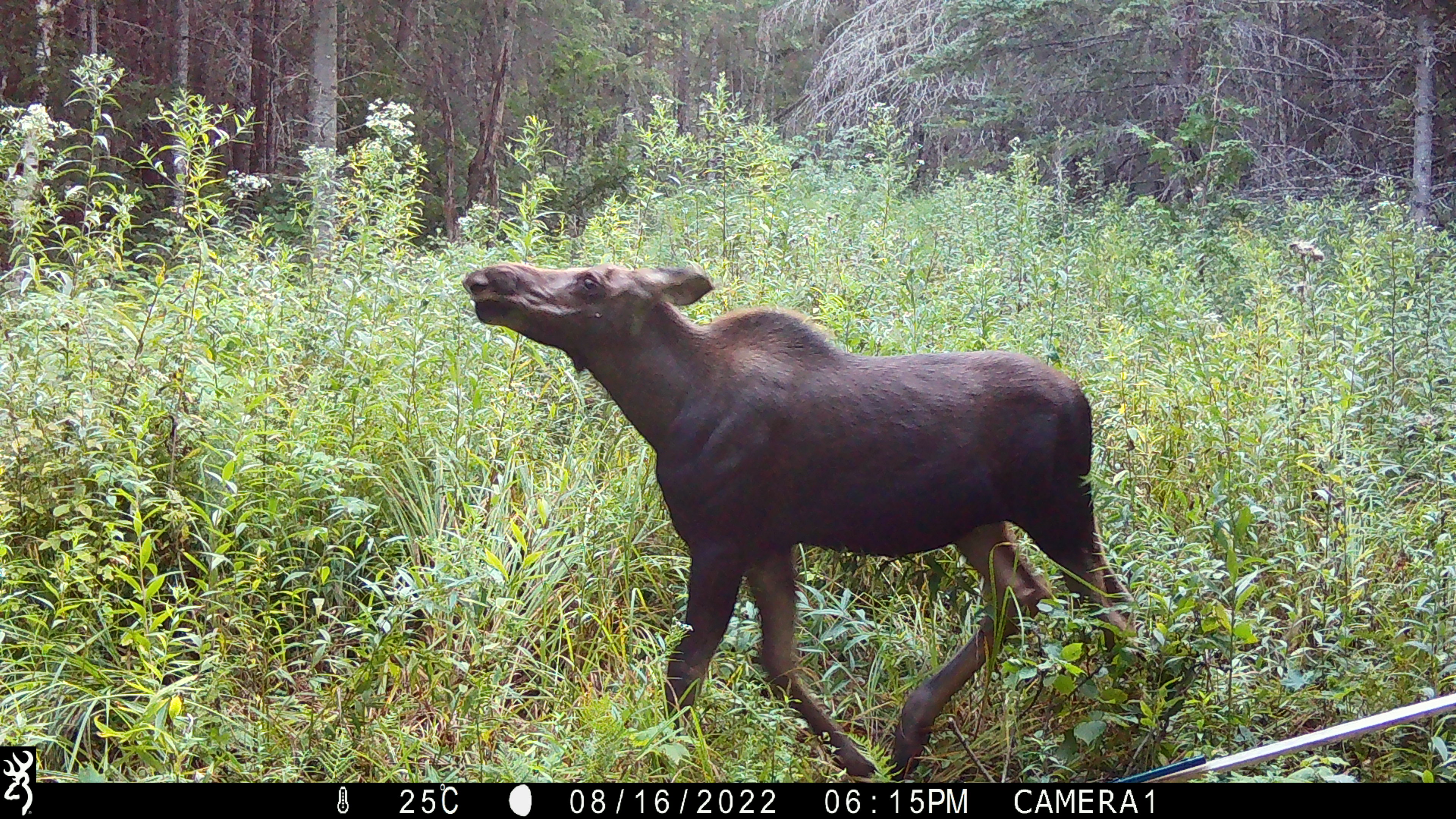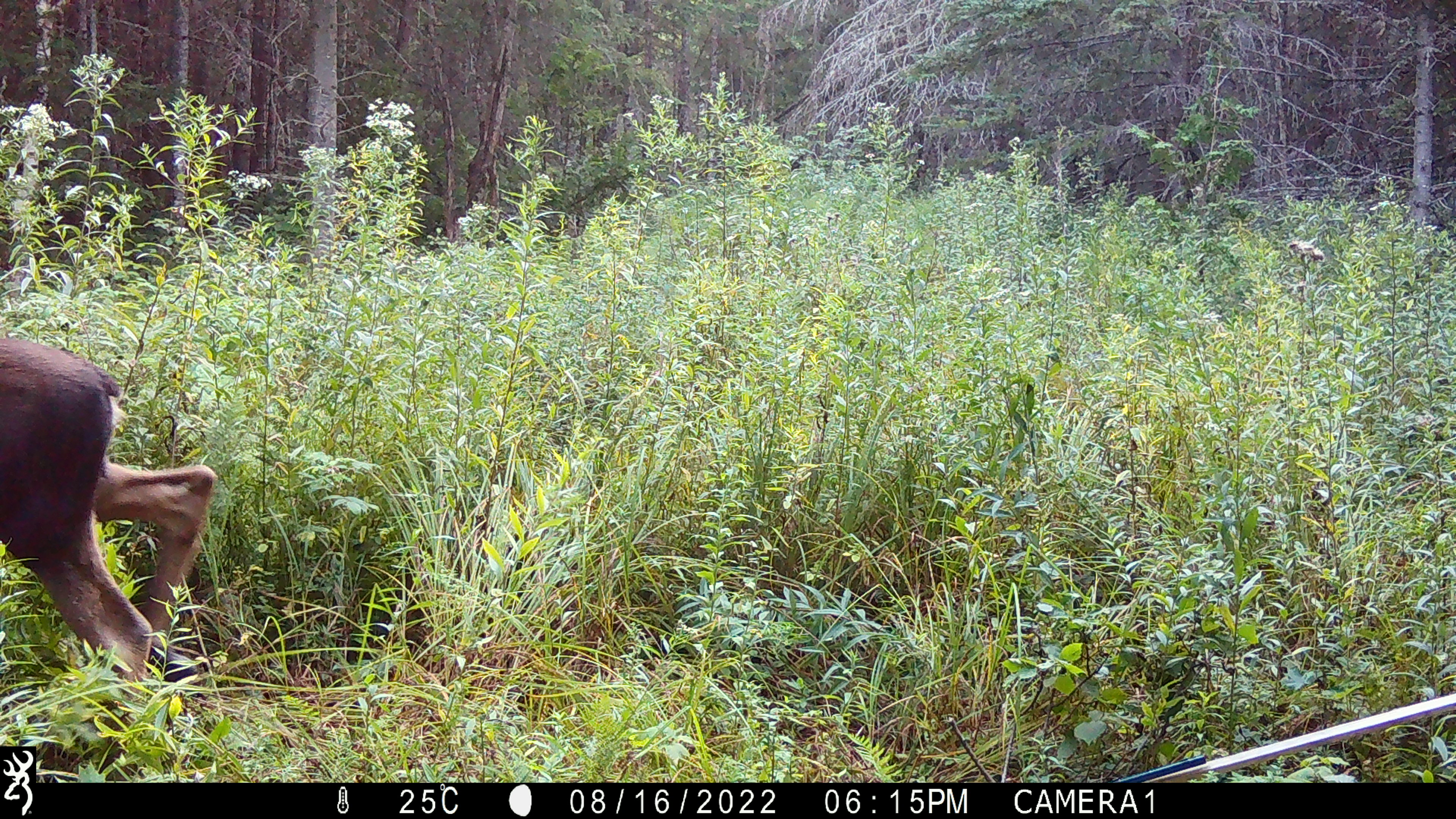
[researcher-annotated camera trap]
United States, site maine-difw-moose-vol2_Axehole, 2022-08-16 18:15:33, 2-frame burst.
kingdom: Animalia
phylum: Chordata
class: Mammalia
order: Artiodactyla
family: Cervidae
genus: Alces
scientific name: Alces alces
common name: moose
Moose (Alces alces).